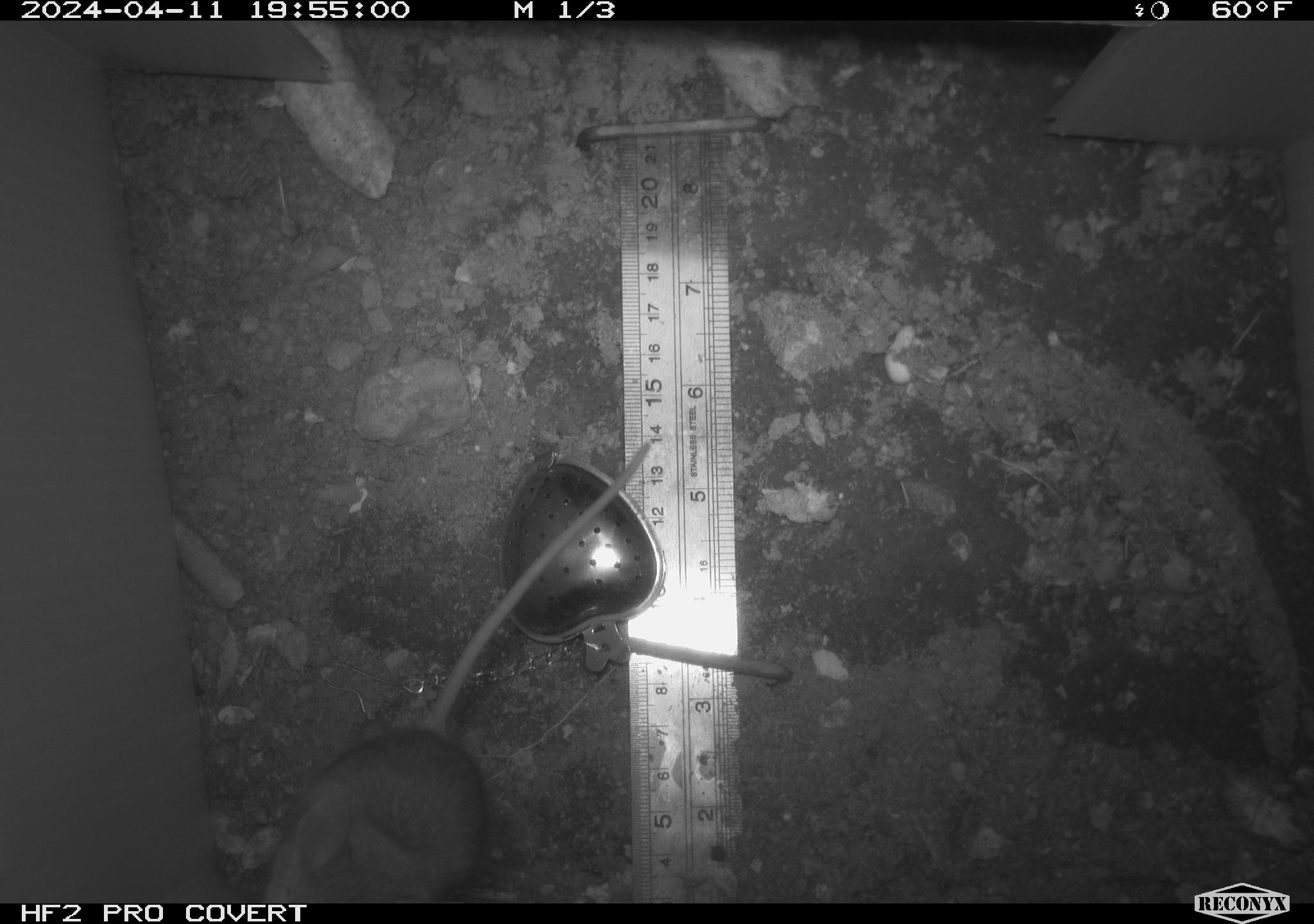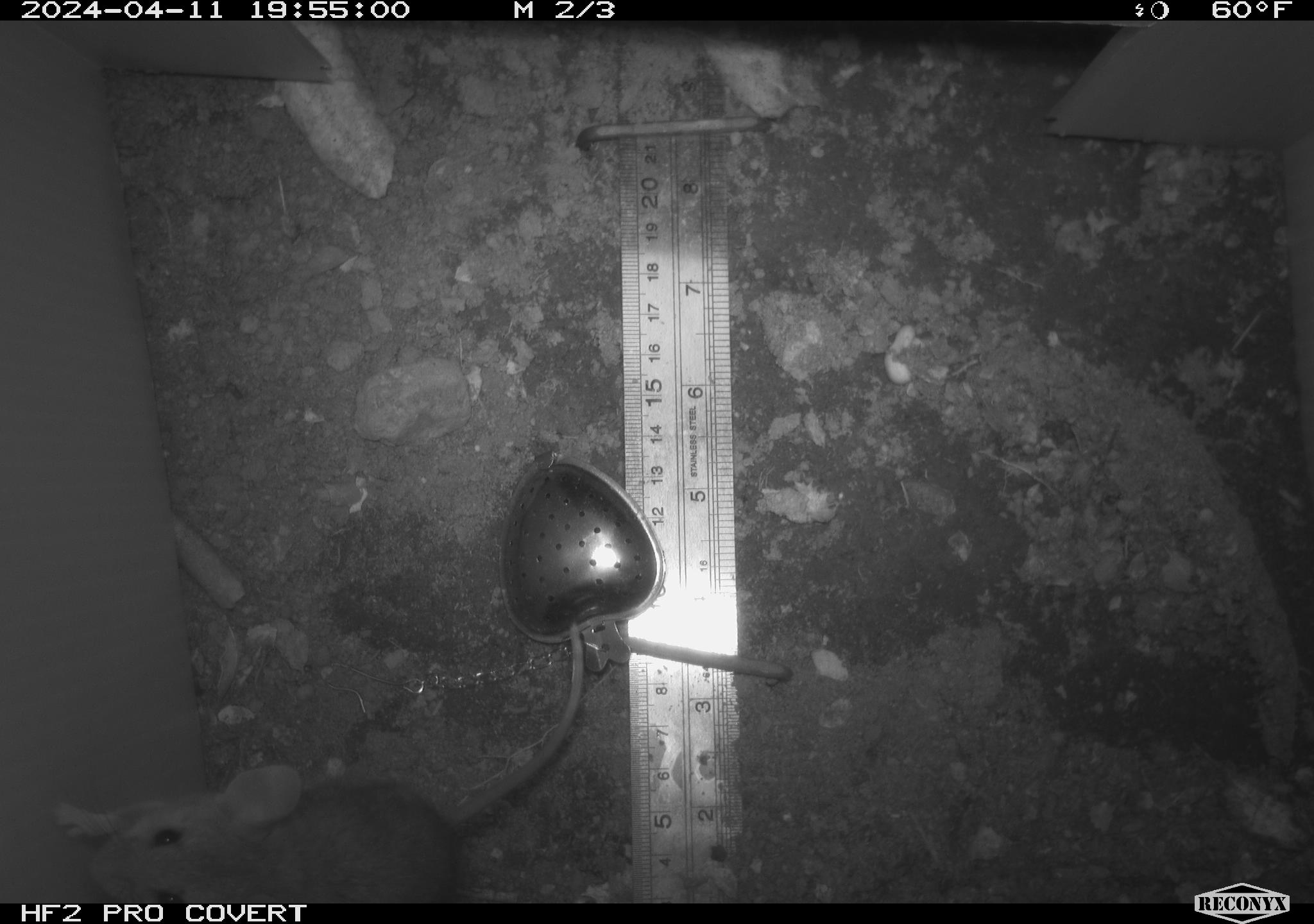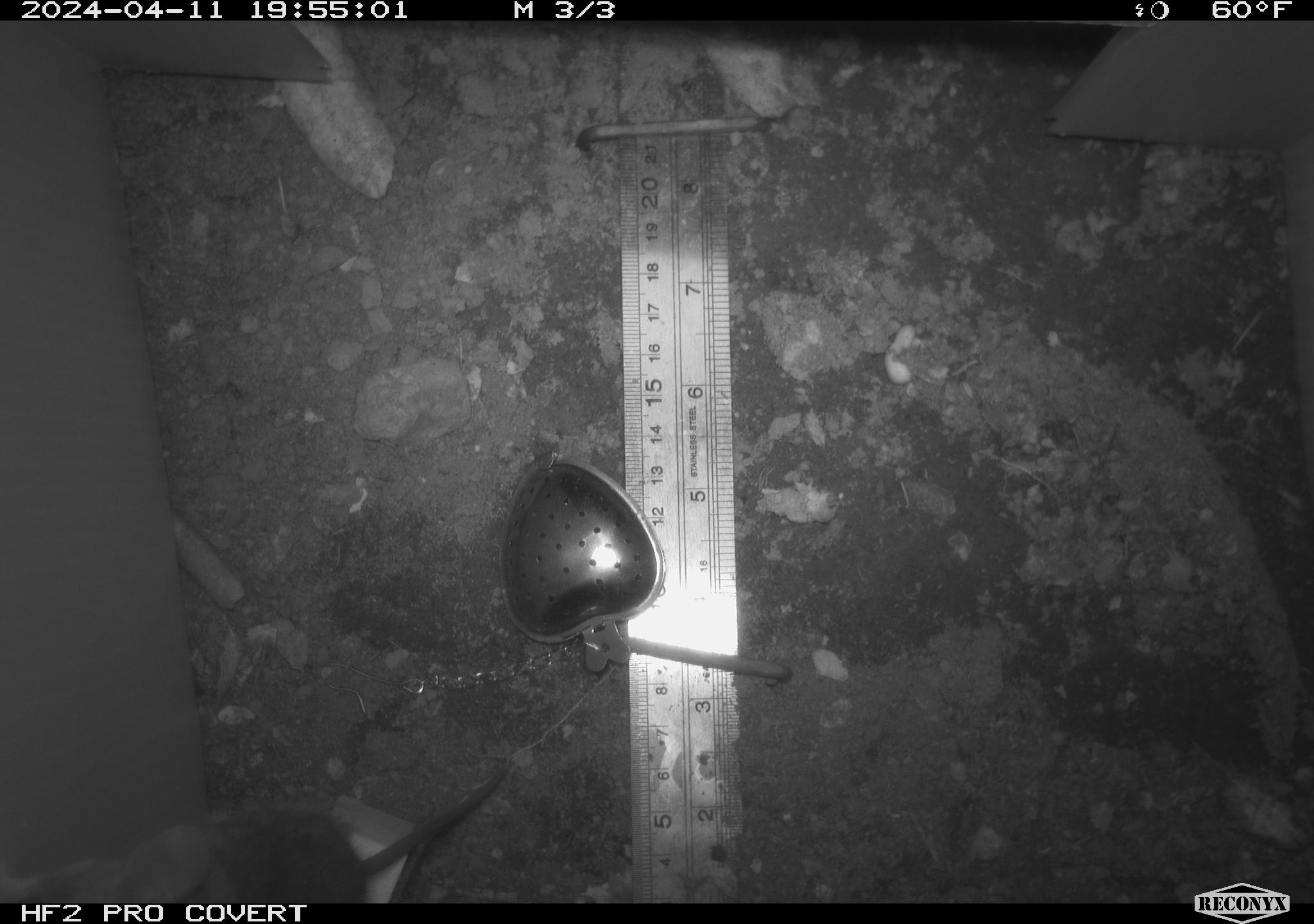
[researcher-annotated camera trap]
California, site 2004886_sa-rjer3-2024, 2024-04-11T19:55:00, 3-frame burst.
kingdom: Animalia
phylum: Chordata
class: Mammalia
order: Rodentia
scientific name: Rodentia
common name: mouse species